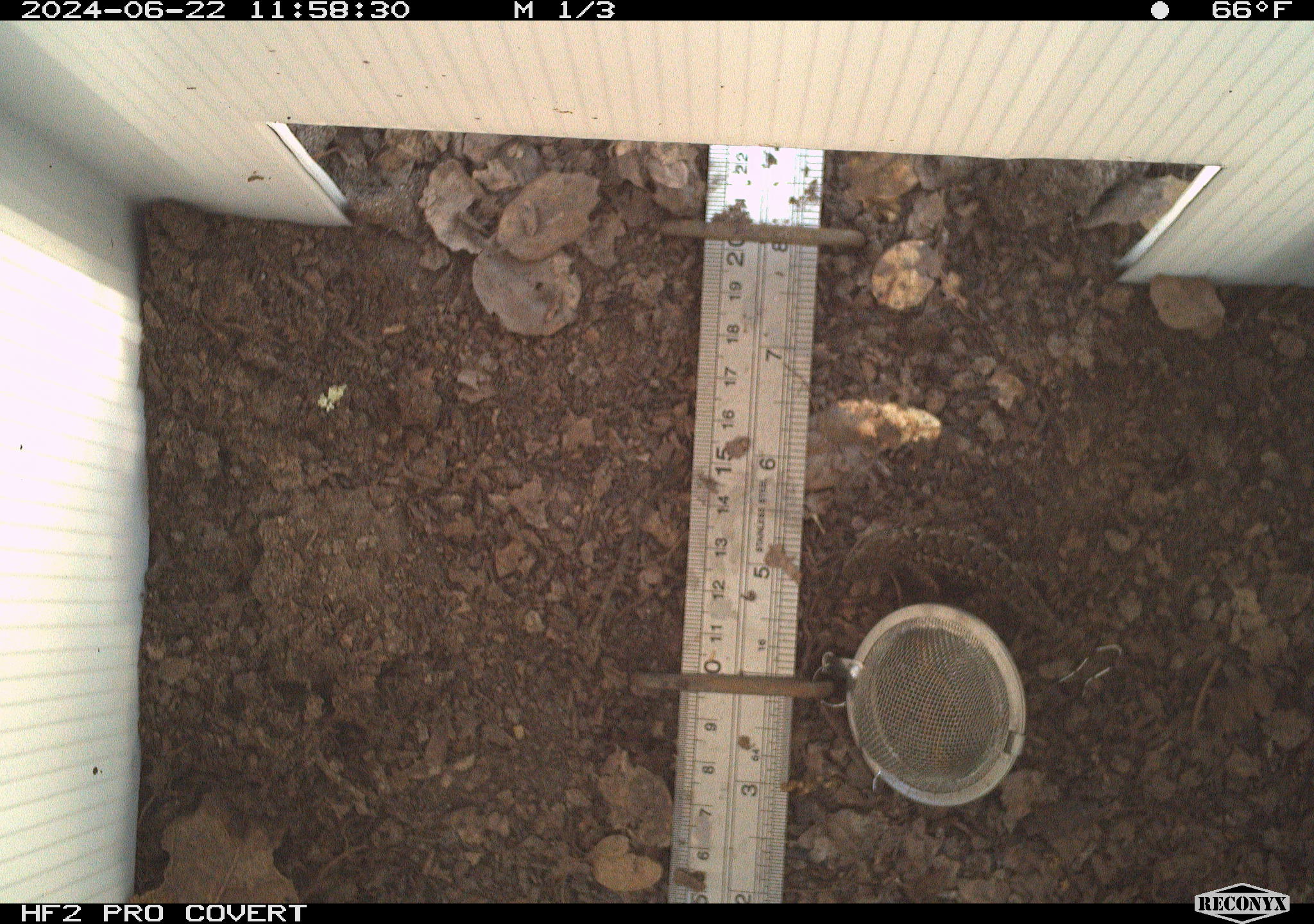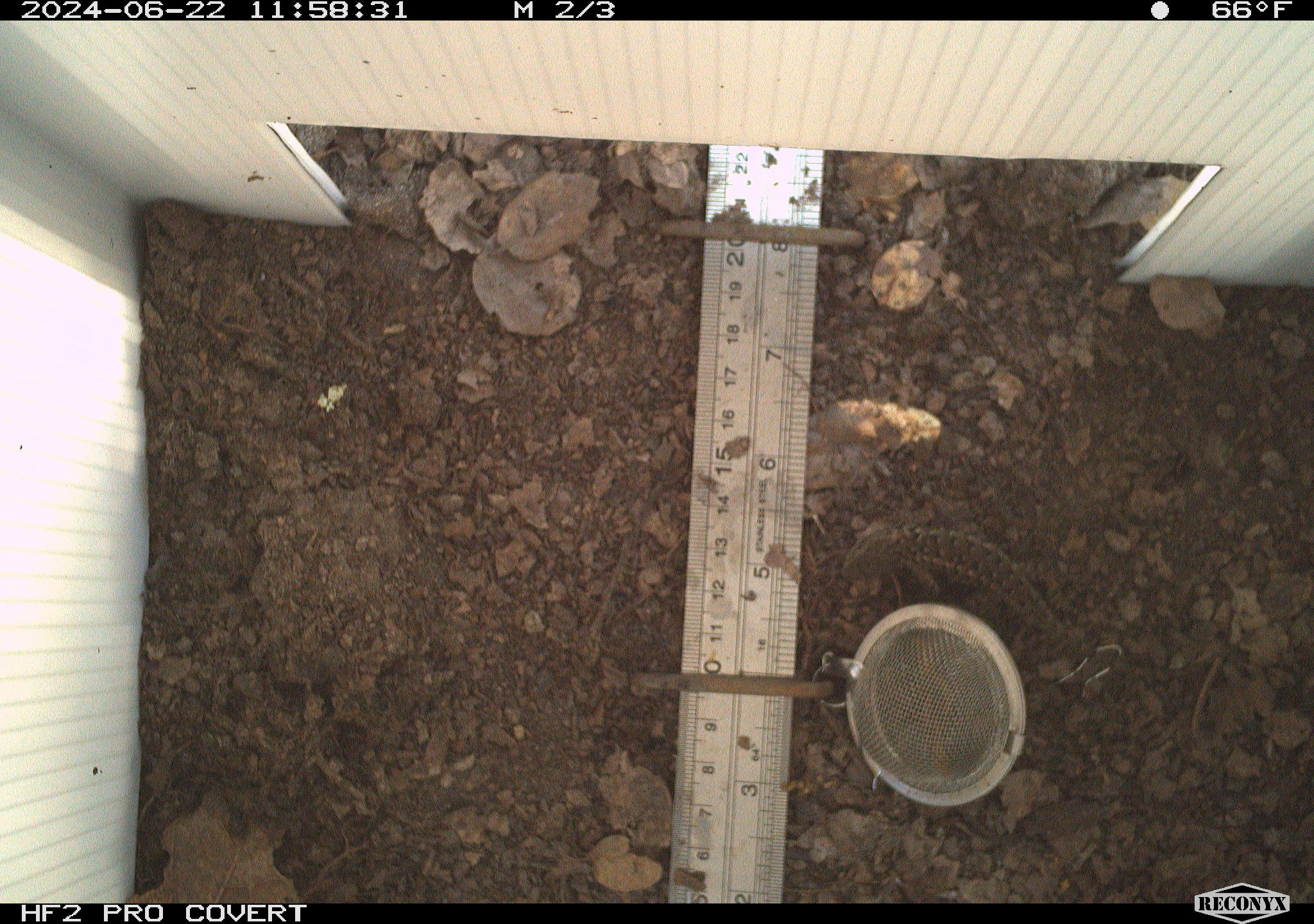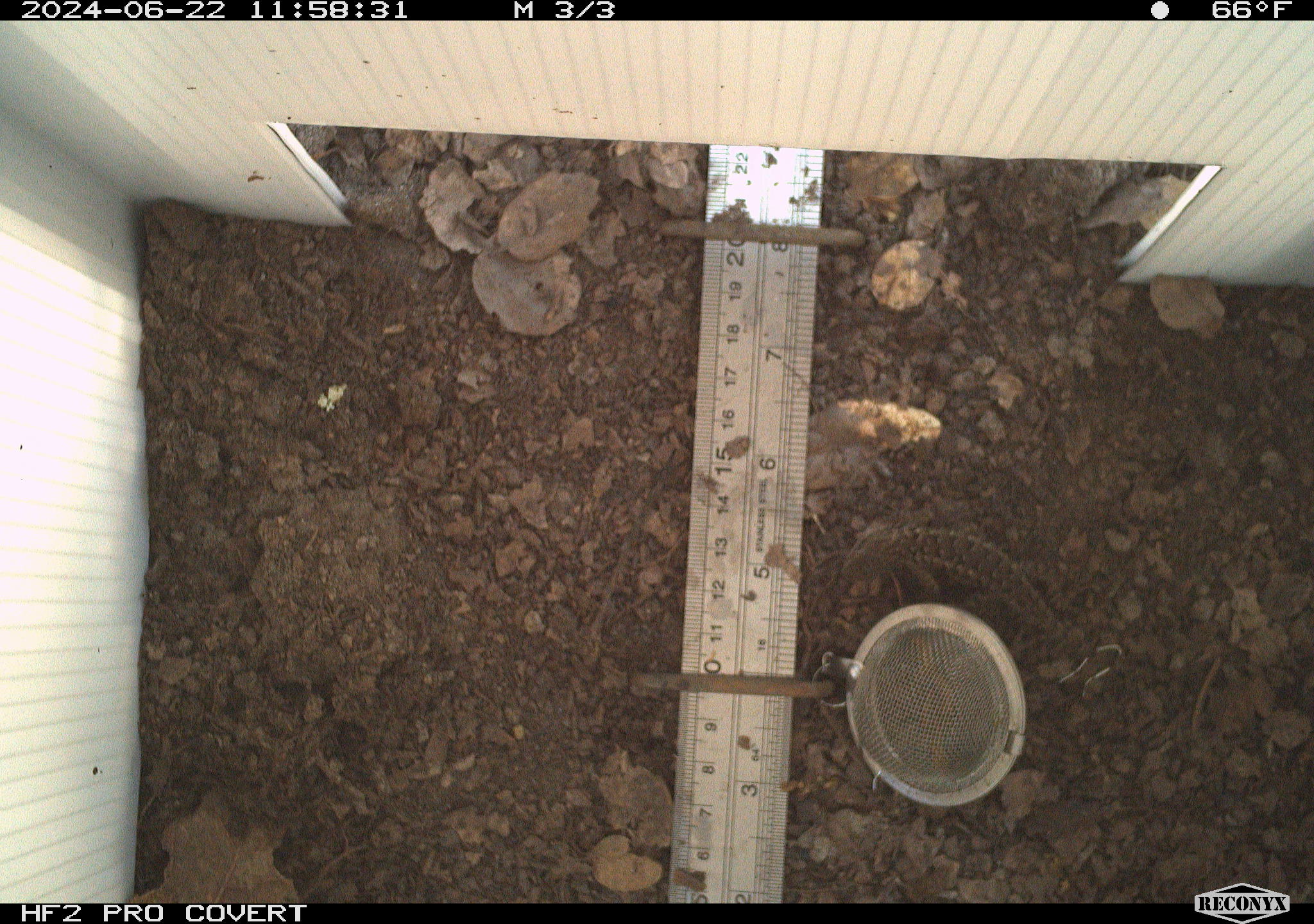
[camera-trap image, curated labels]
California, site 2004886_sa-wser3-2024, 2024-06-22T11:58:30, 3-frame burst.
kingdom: Animalia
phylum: Chordata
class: Reptilia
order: Squamata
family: Phrynosomatidae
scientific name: Phrynosomatidae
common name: phrynosomatid lizards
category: phrynosomatidae family